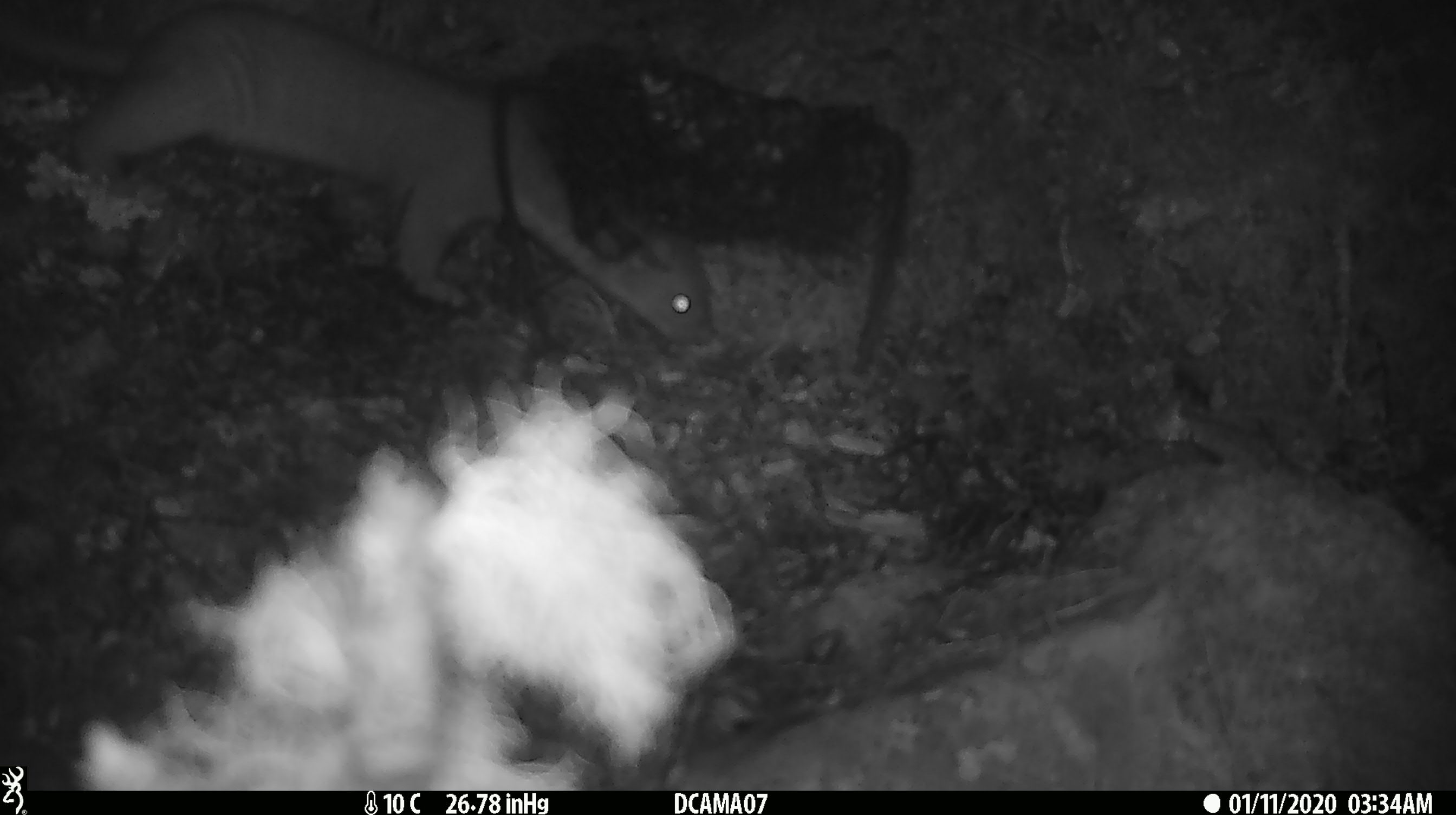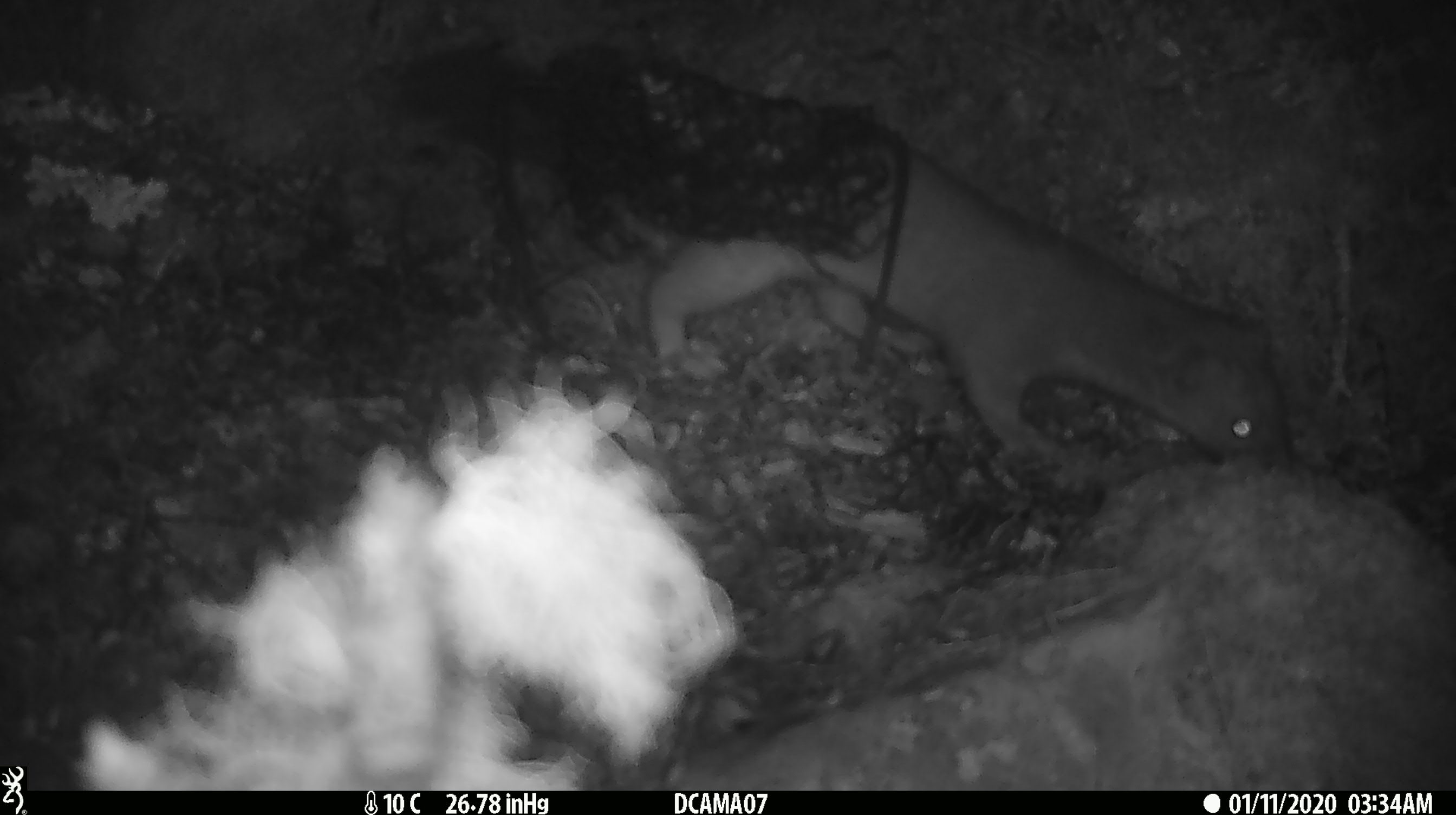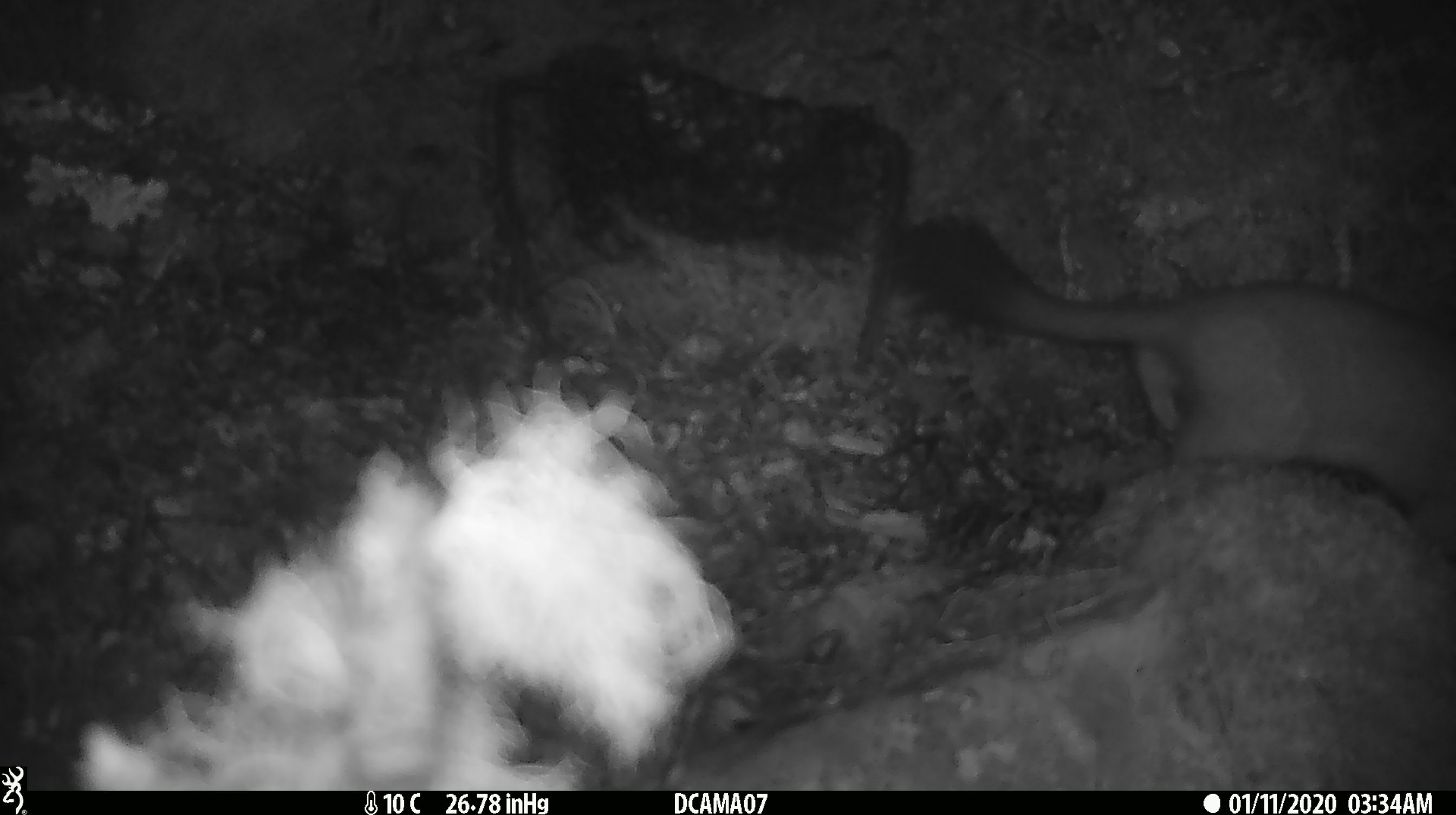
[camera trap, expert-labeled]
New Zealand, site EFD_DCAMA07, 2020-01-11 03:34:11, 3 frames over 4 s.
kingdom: Animalia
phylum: Chordata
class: Mammalia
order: Carnivora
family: Mustelidae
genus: Mustela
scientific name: Mustela erminea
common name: stoat